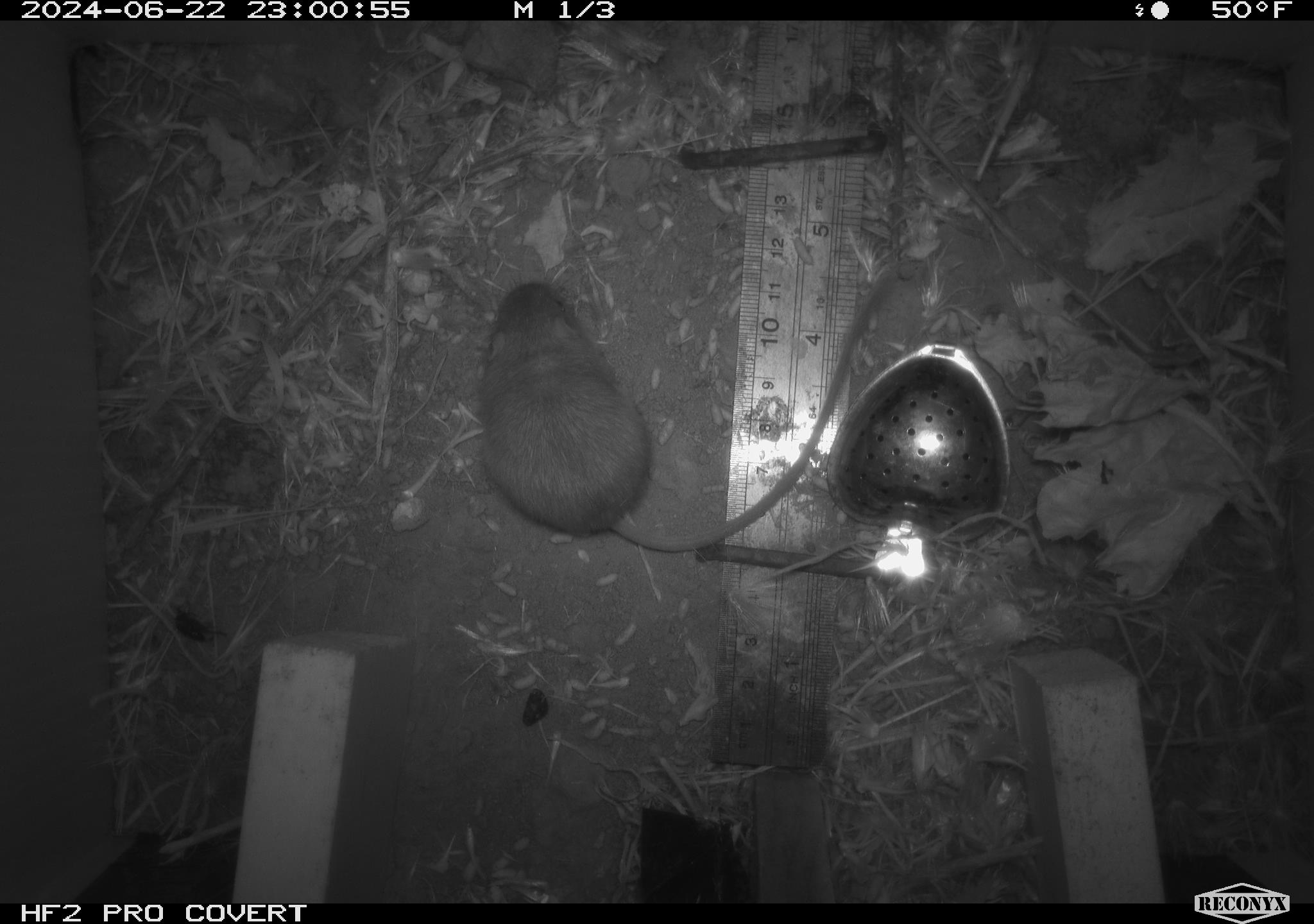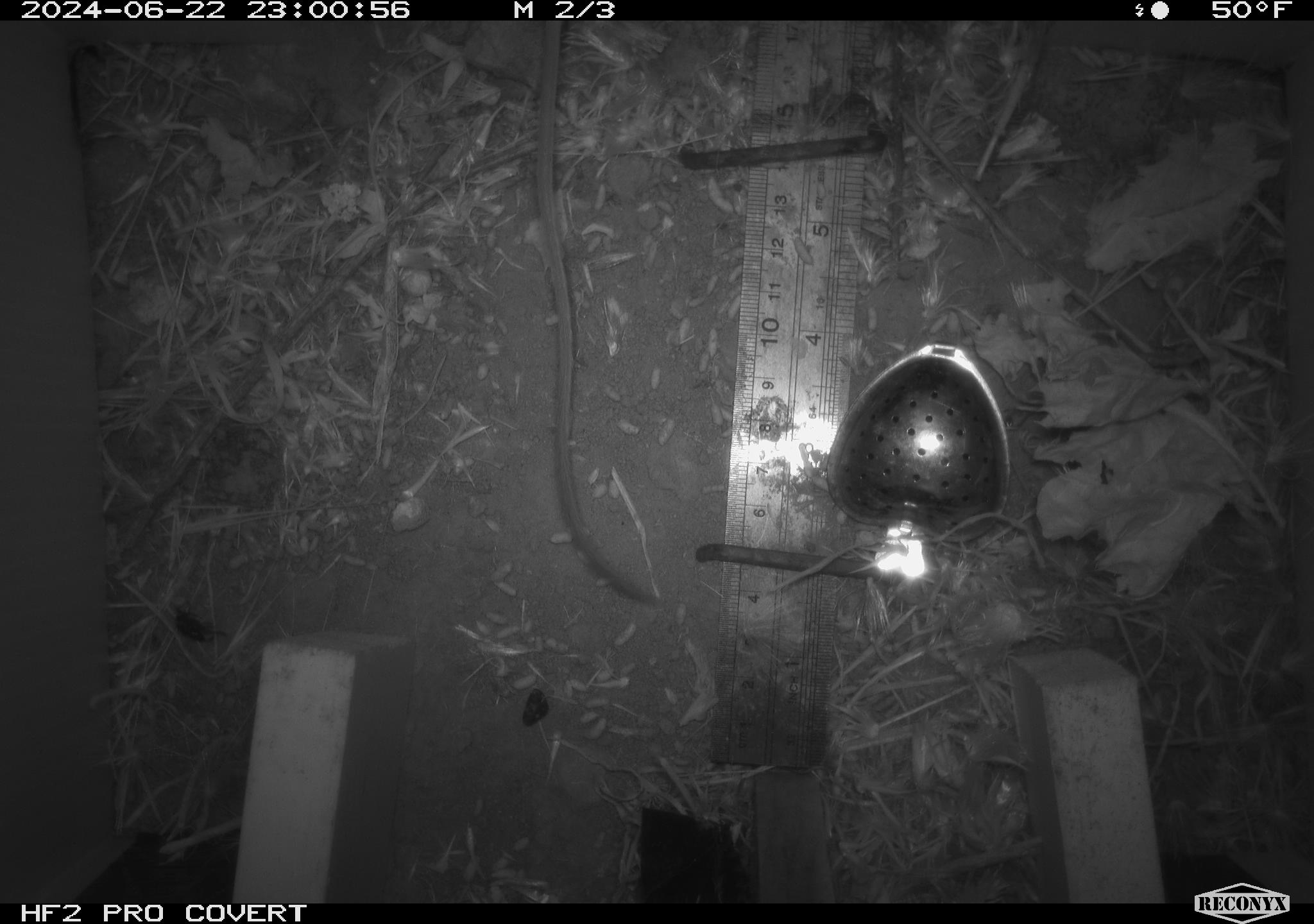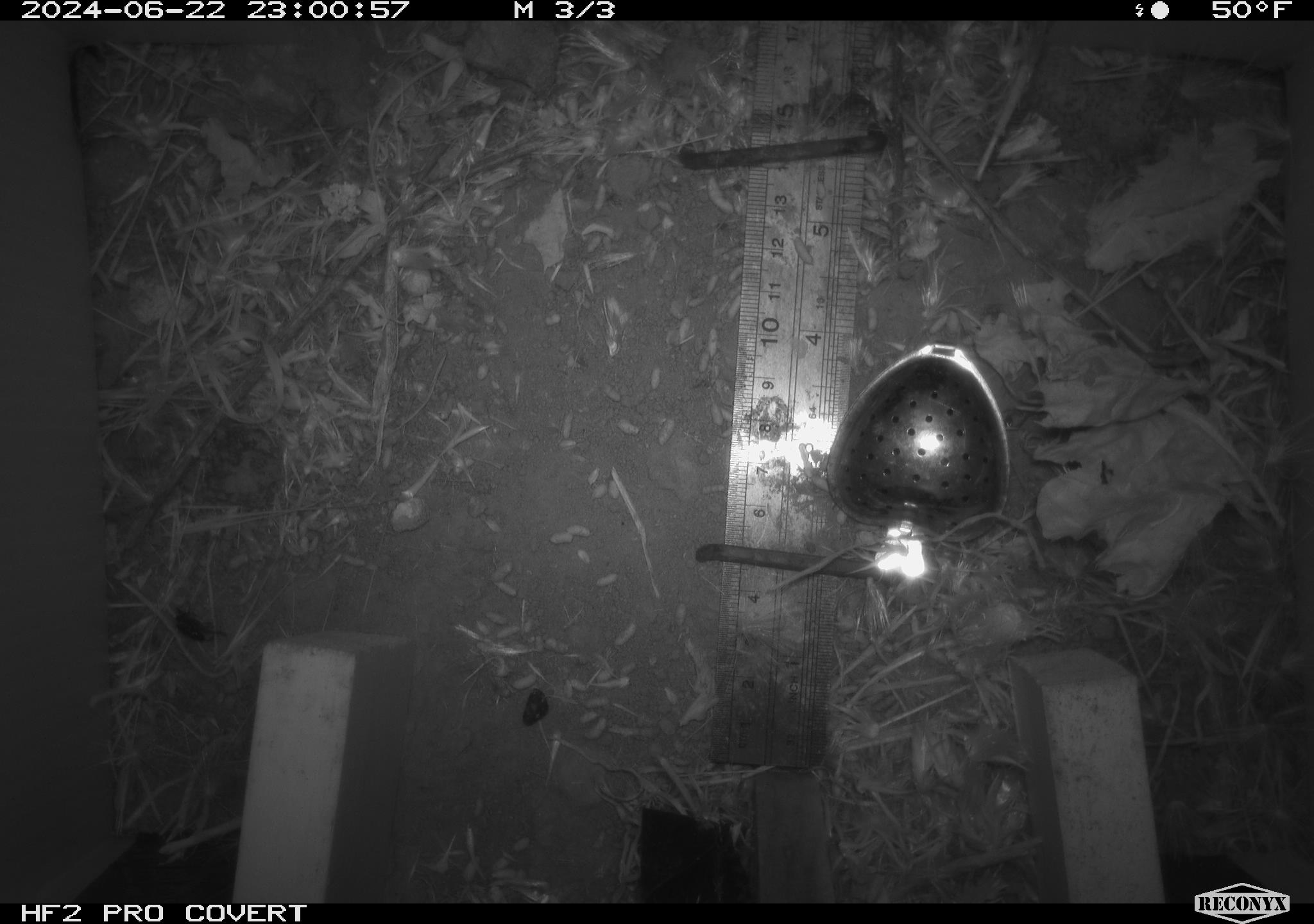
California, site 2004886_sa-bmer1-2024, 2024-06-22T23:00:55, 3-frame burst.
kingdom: Animalia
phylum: Chordata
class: Mammalia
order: Rodentia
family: Heteromyidae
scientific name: Heteromyidae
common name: kangaroo rats and pocket mice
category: heteromyidae family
Heteromyidae family (kangaroo rats and pocket mice) (Heteromyidae).